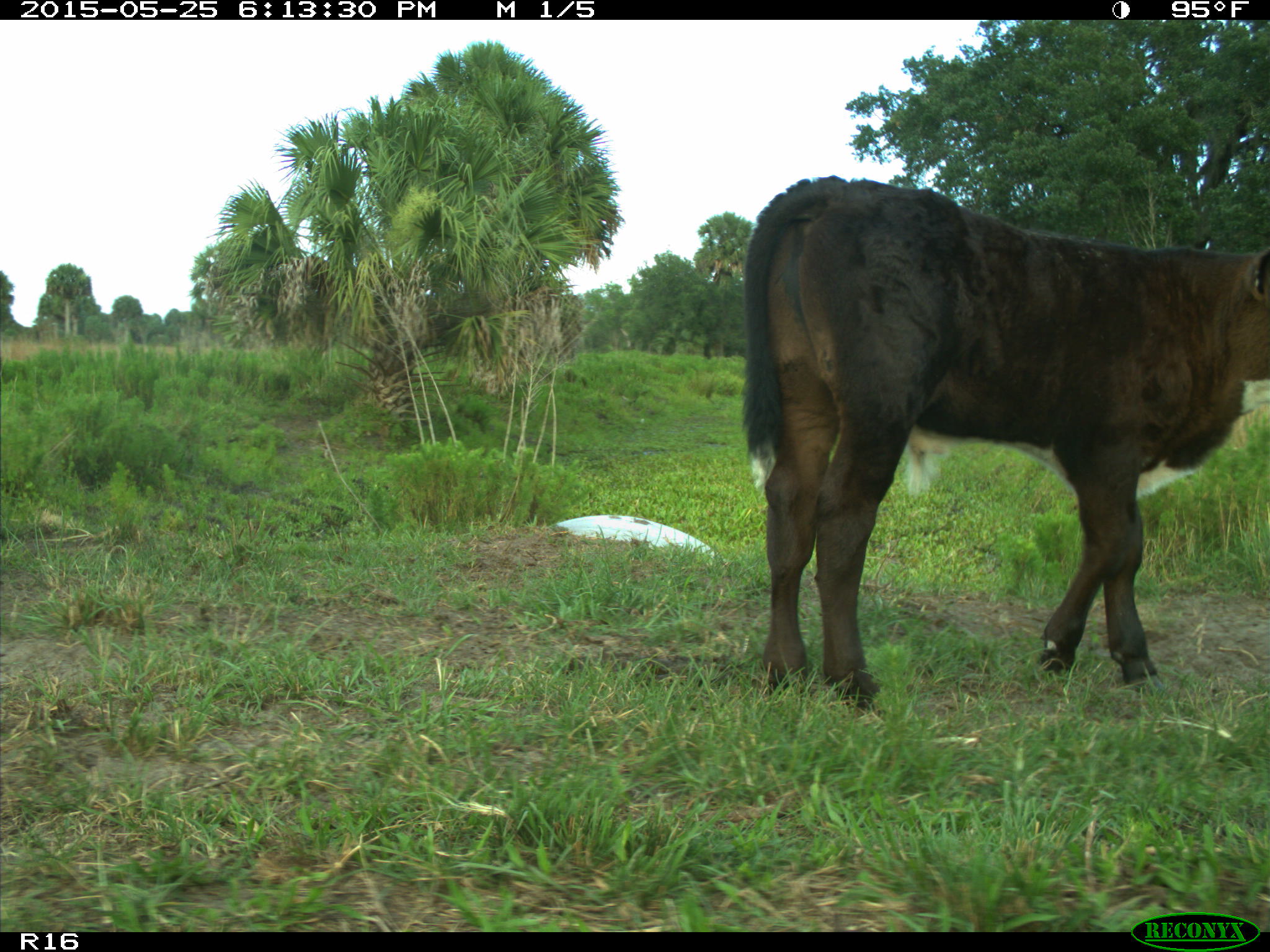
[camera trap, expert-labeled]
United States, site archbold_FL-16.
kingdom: Animalia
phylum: Chordata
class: Mammalia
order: Artiodactyla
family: Bovidae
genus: Bos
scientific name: Bos taurus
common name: domestic cow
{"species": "Bos taurus (domestic cow)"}